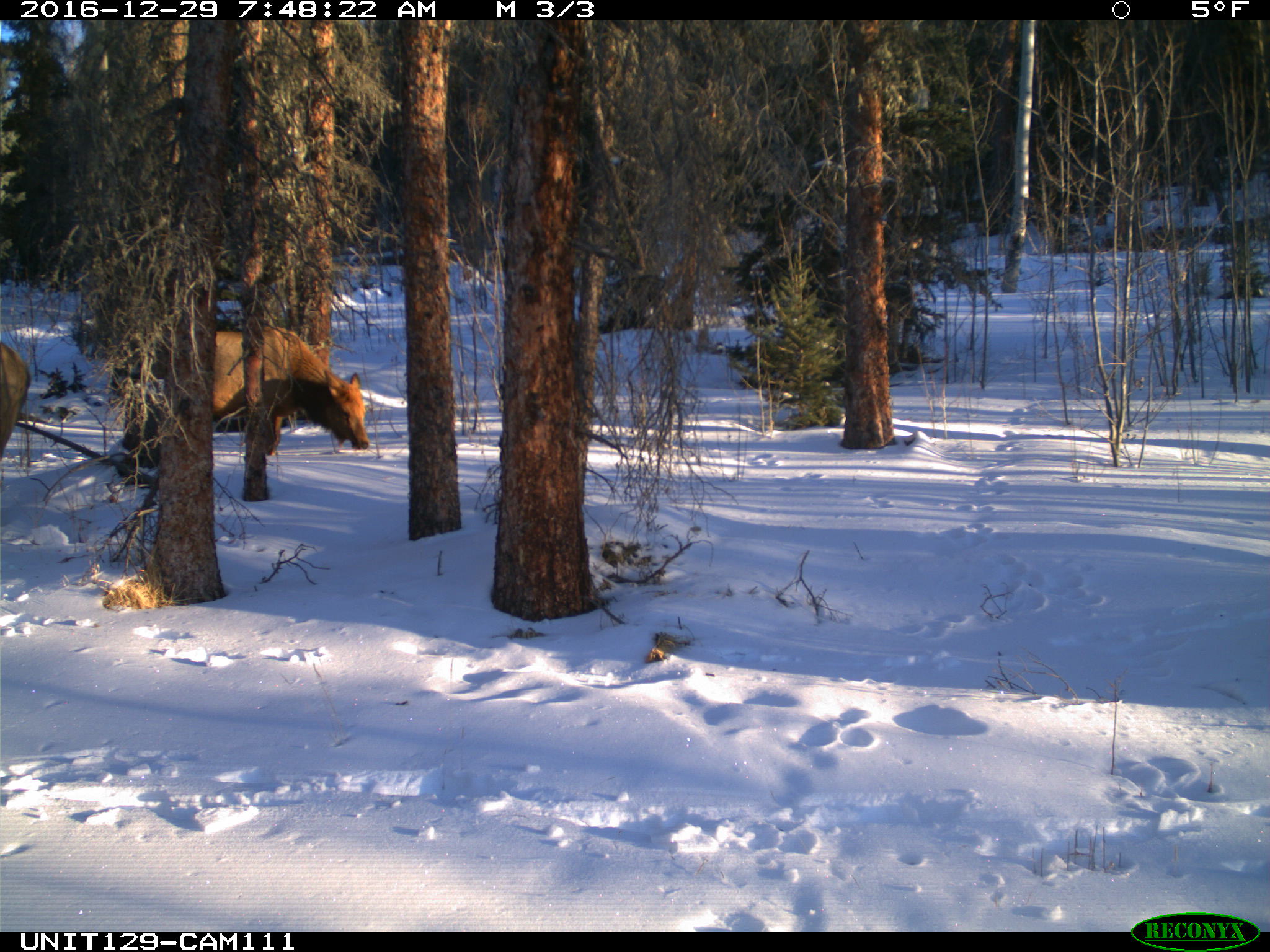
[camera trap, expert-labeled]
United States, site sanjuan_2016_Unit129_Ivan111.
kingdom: Animalia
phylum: Chordata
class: Mammalia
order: Artiodactyla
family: Cervidae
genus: Cervus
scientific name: Cervus elaphus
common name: red deer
Cervus elaphus (red deer).